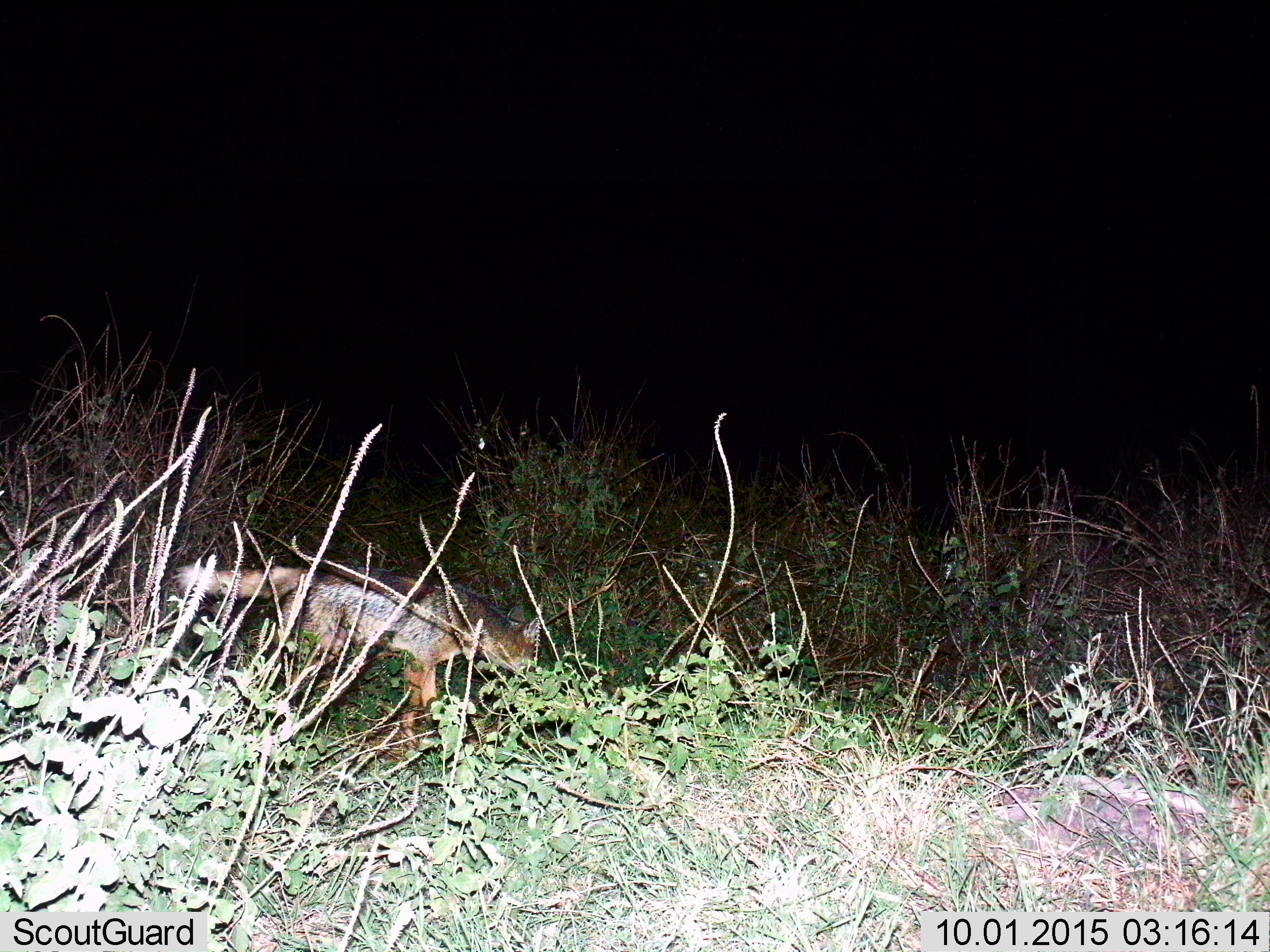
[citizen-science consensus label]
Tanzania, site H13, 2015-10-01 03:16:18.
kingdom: Animalia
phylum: Chordata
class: Mammalia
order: Carnivora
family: Canidae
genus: Lupulella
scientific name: Lupulella mesomelas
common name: black-backed jackal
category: jackal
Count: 1.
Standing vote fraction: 56%.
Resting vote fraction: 0%.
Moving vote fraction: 44%.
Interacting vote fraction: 0%.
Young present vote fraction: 0%.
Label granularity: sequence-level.